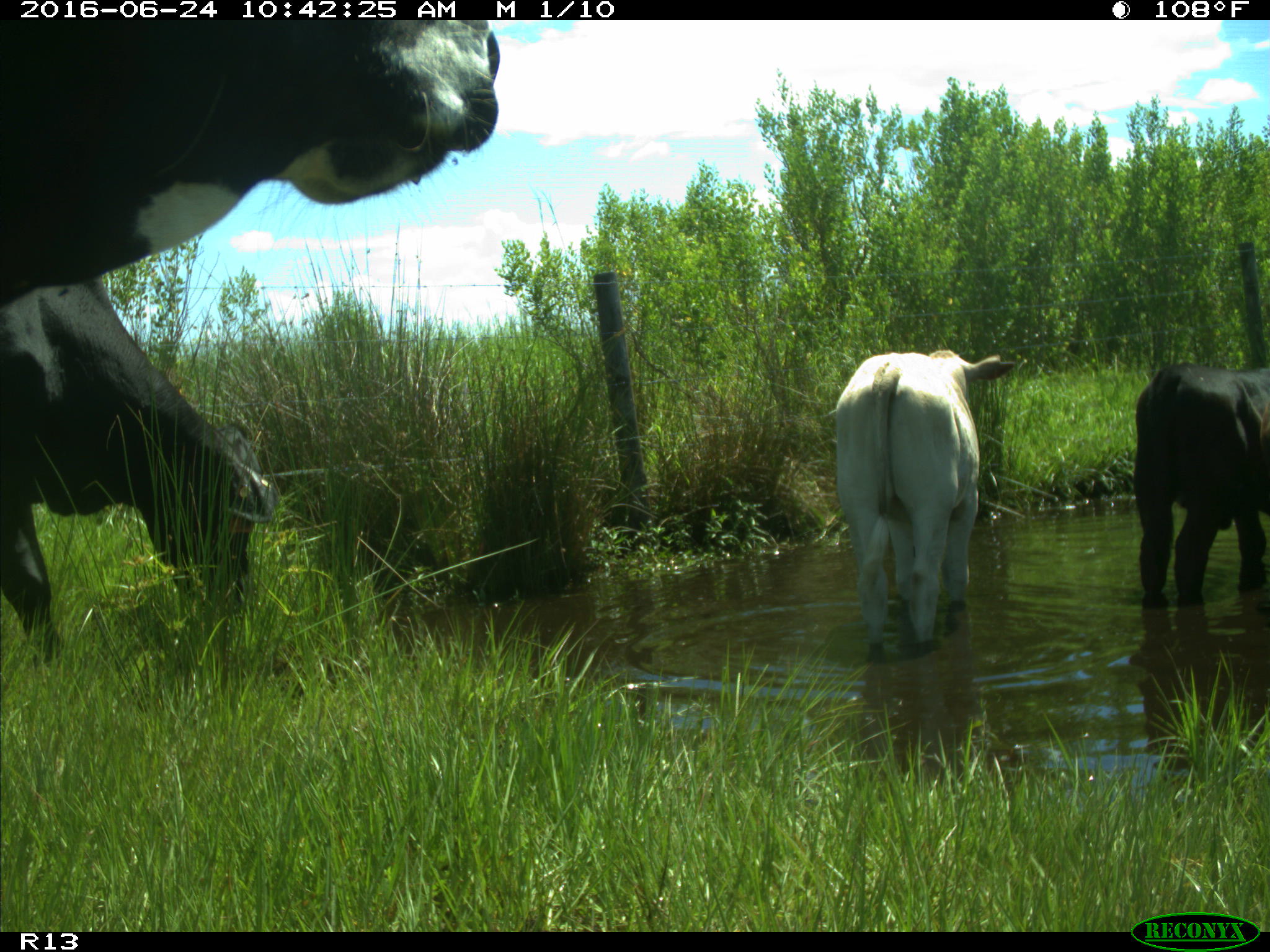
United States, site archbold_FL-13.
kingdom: Animalia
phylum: Chordata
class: Mammalia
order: Artiodactyla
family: Bovidae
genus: Bos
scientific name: Bos taurus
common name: domestic cow